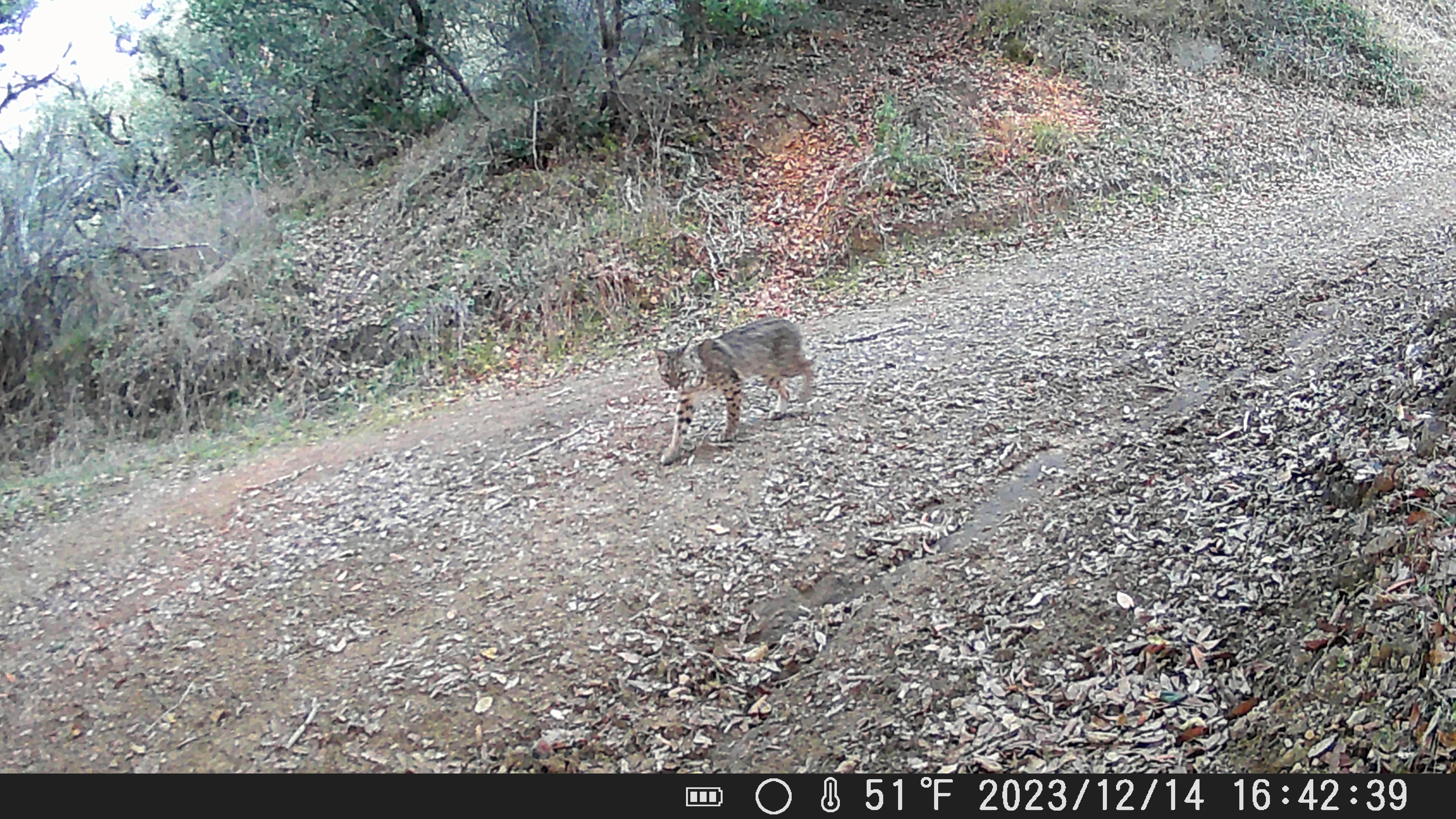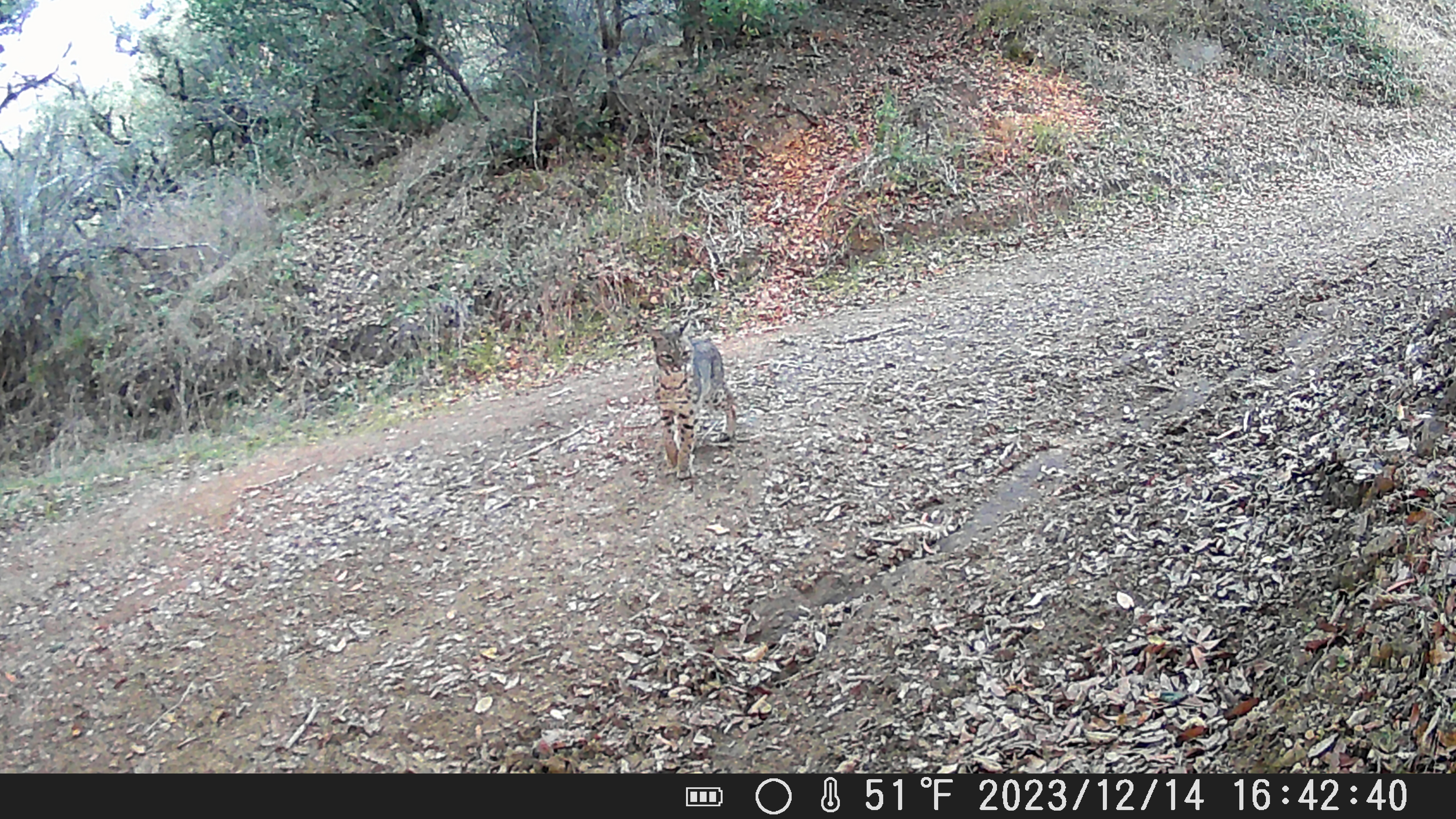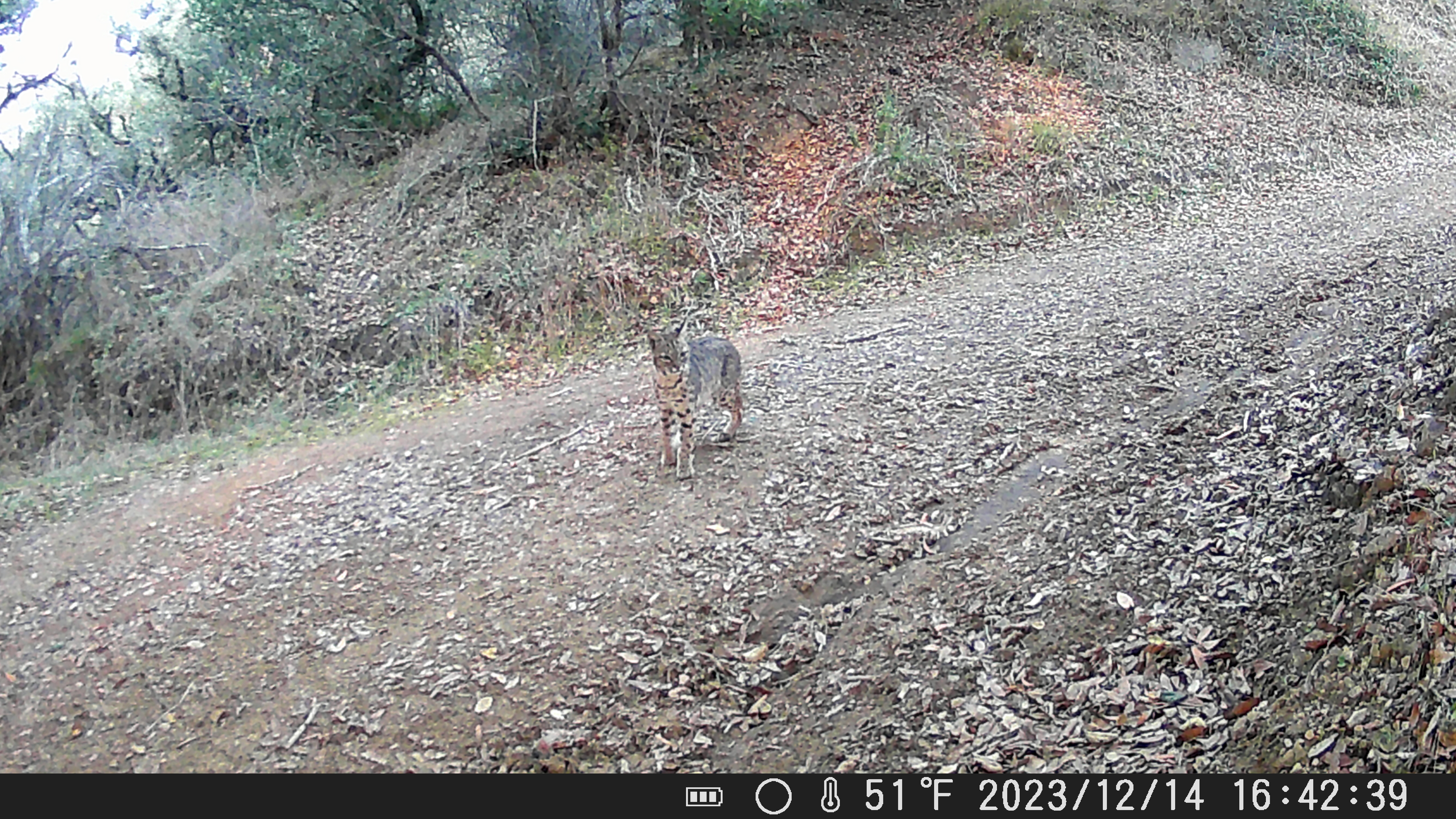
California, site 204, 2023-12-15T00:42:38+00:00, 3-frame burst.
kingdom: Animalia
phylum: Chordata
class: Mammalia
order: Carnivora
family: Felidae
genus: Lynx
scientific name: Lynx rufus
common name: bobcat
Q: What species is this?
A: Bobcat (Lynx rufus).